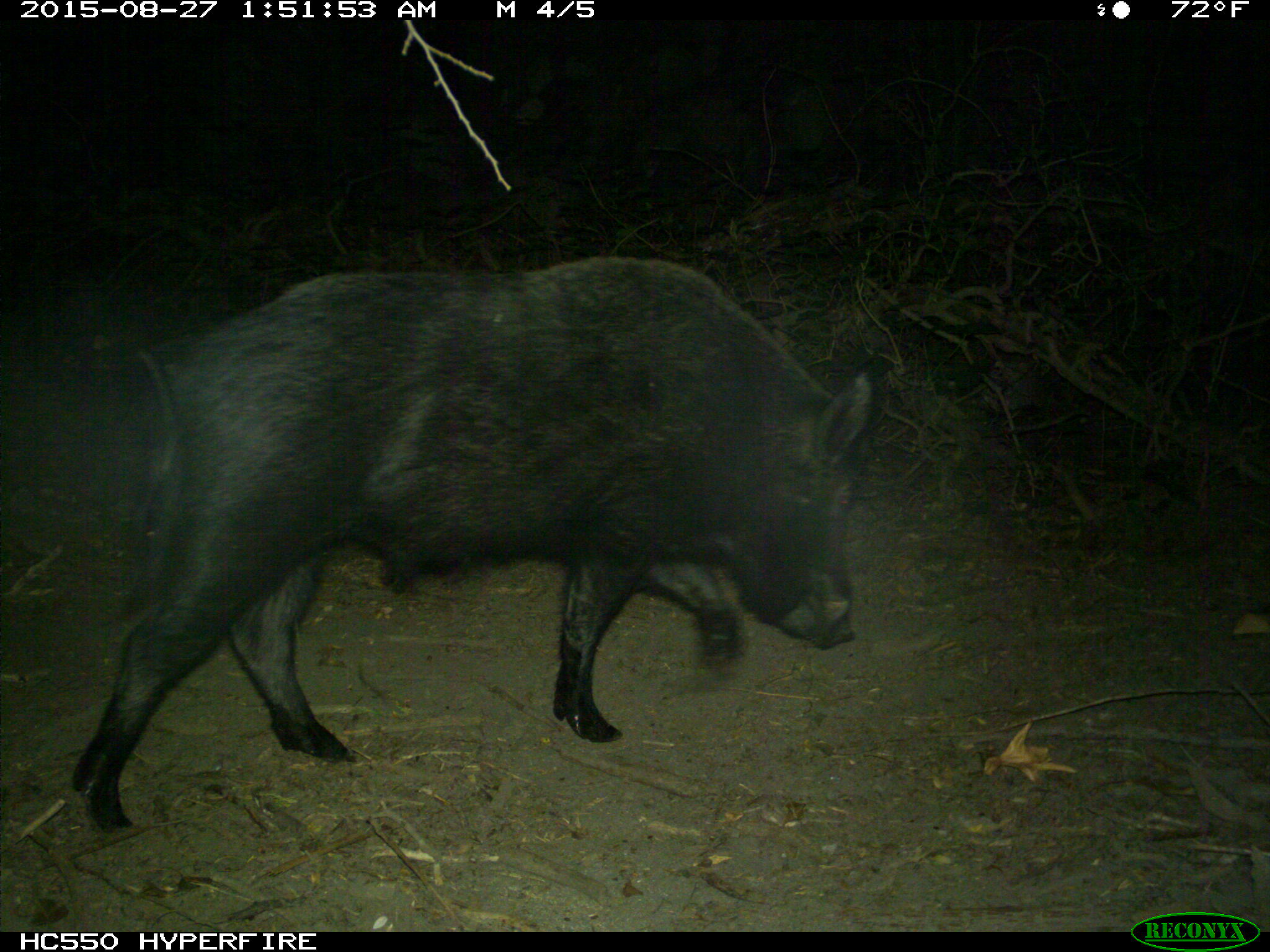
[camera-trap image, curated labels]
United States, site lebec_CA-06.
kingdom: Animalia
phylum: Chordata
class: Mammalia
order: Artiodactyla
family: Suidae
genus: Sus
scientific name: Sus scrofa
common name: wild boar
Sus scrofa (wild boar).